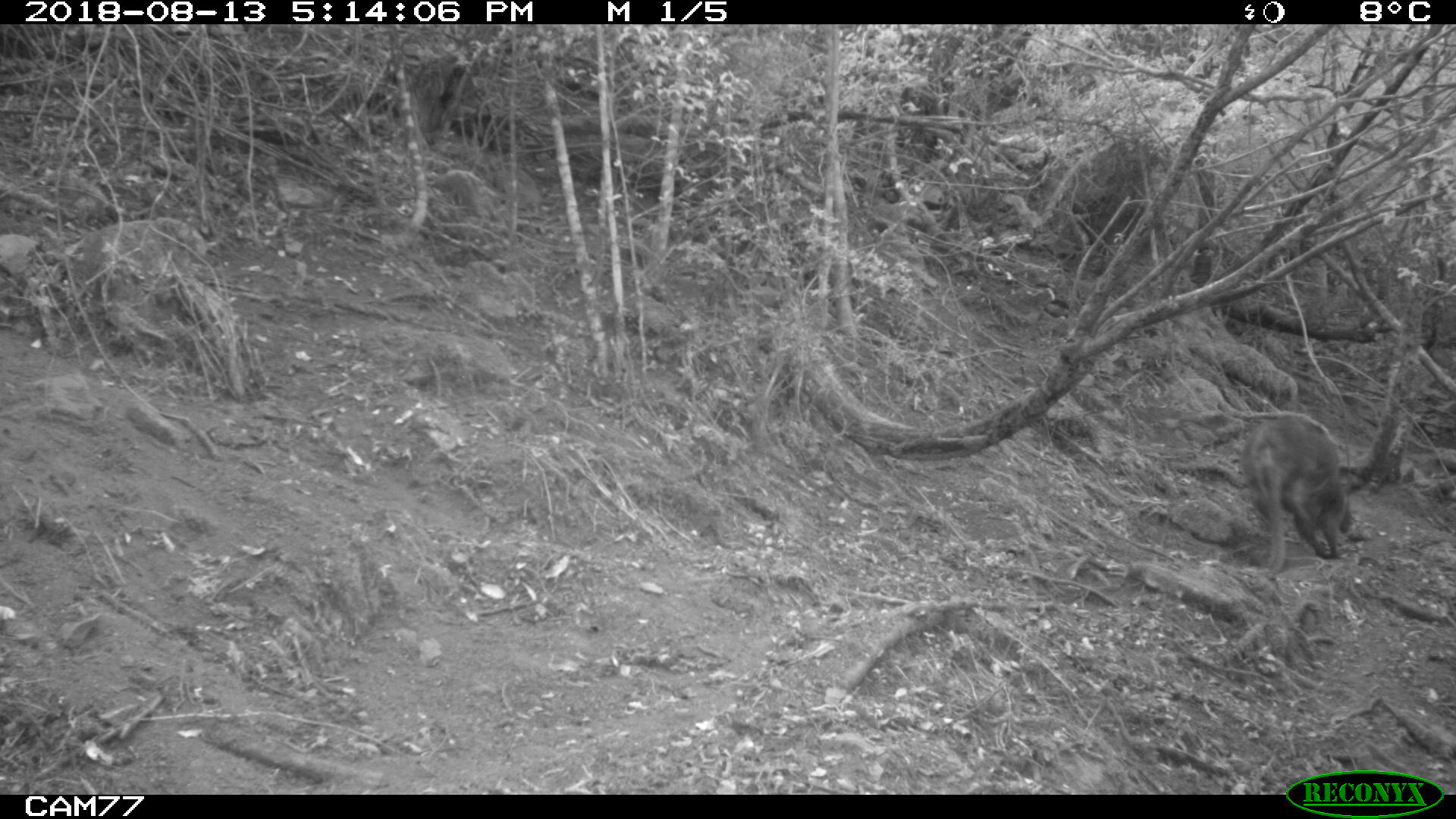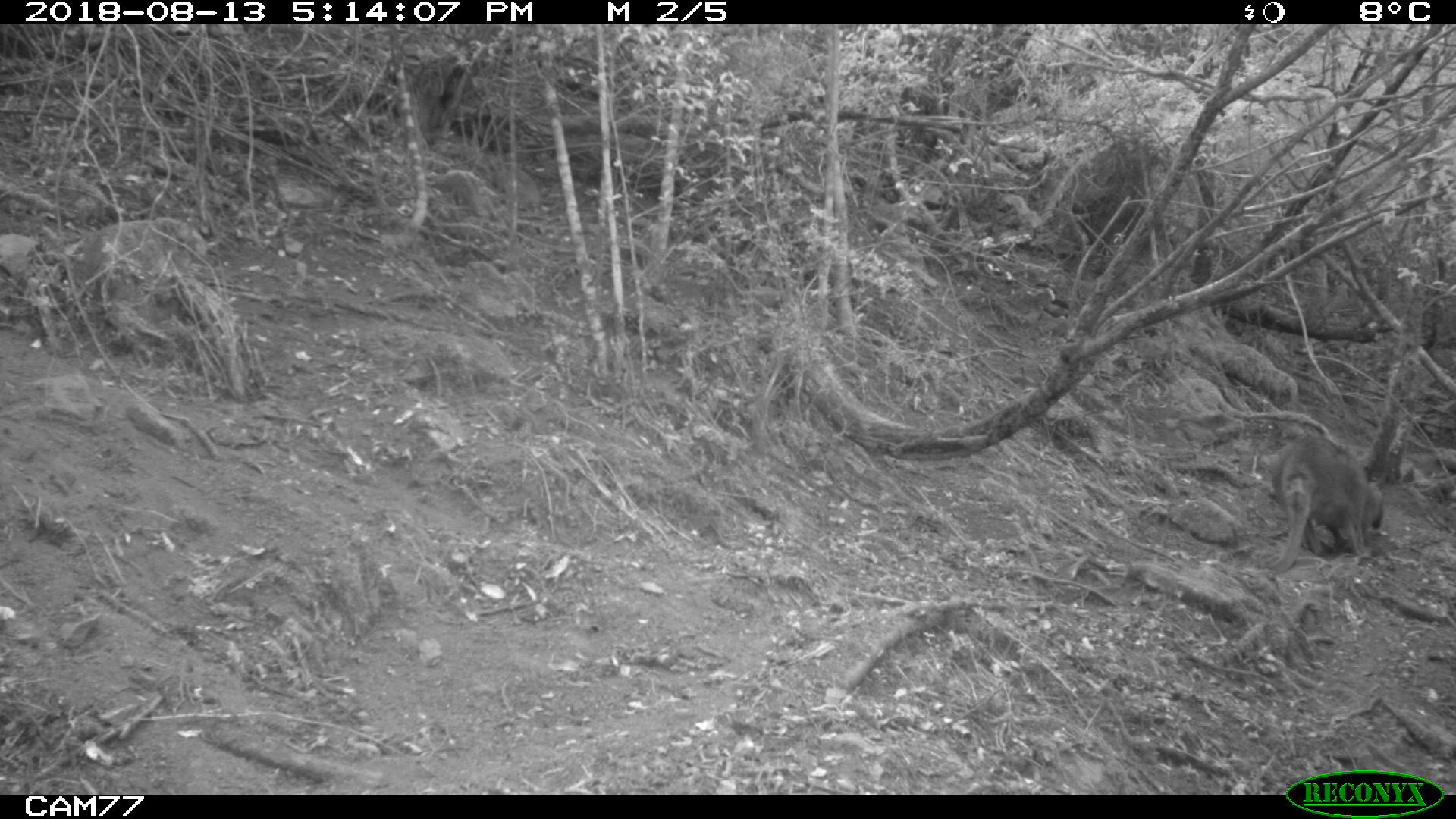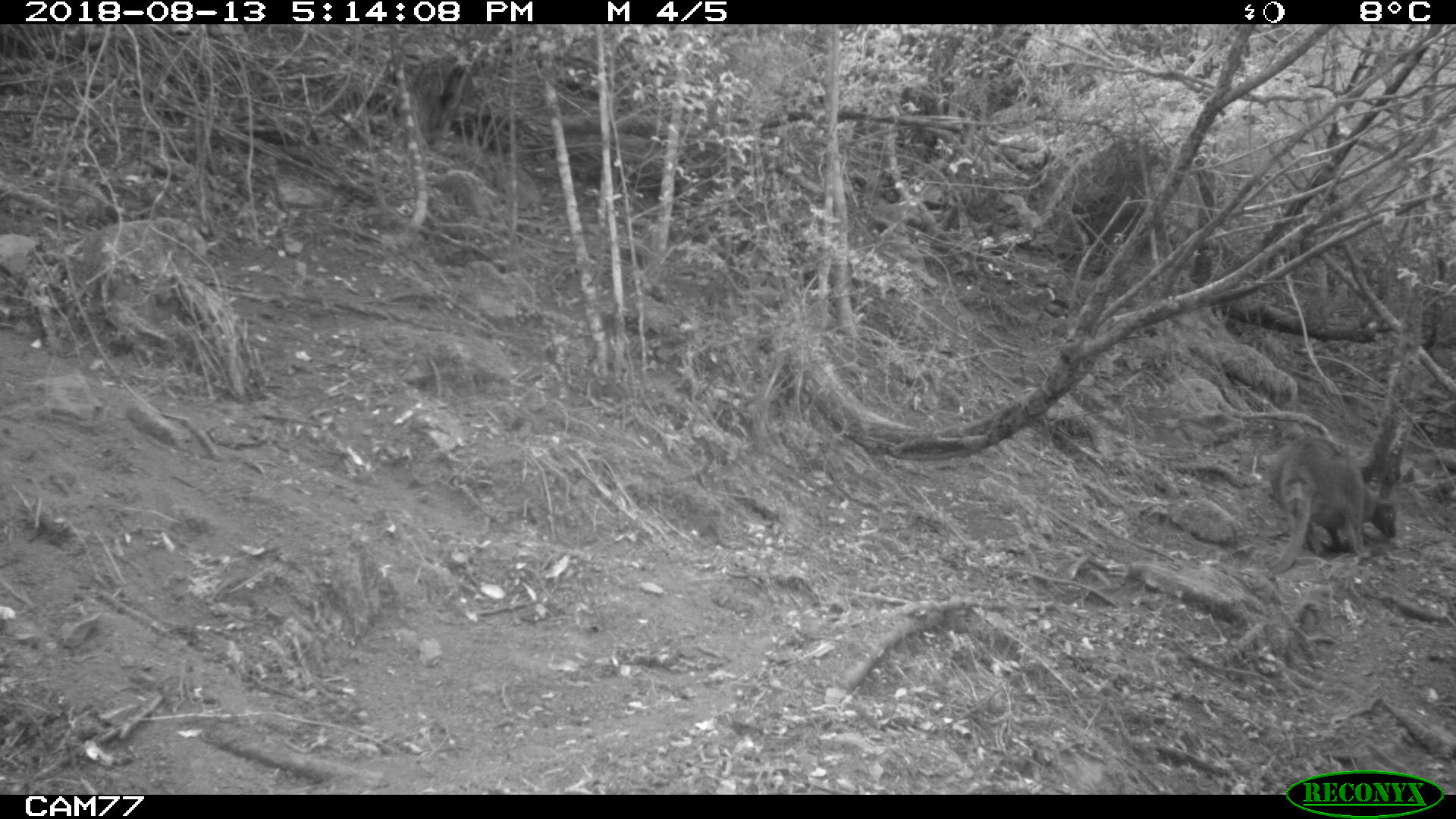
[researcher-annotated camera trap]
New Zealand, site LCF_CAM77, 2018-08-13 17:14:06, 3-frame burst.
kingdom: Animalia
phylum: Chordata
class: Mammalia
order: Diprotodontia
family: Macropodidae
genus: Notamacropus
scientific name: Notamacropus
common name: wallaby